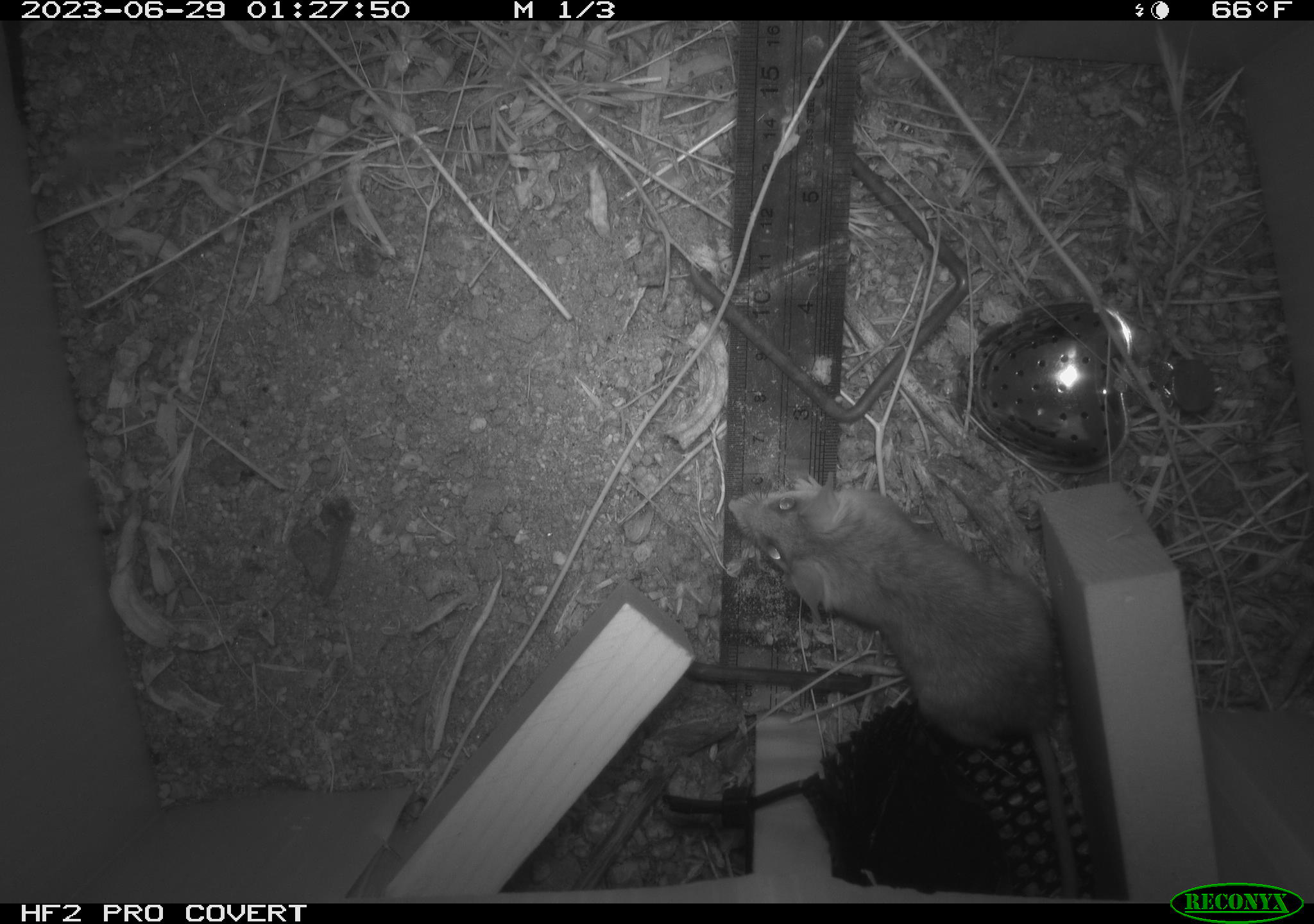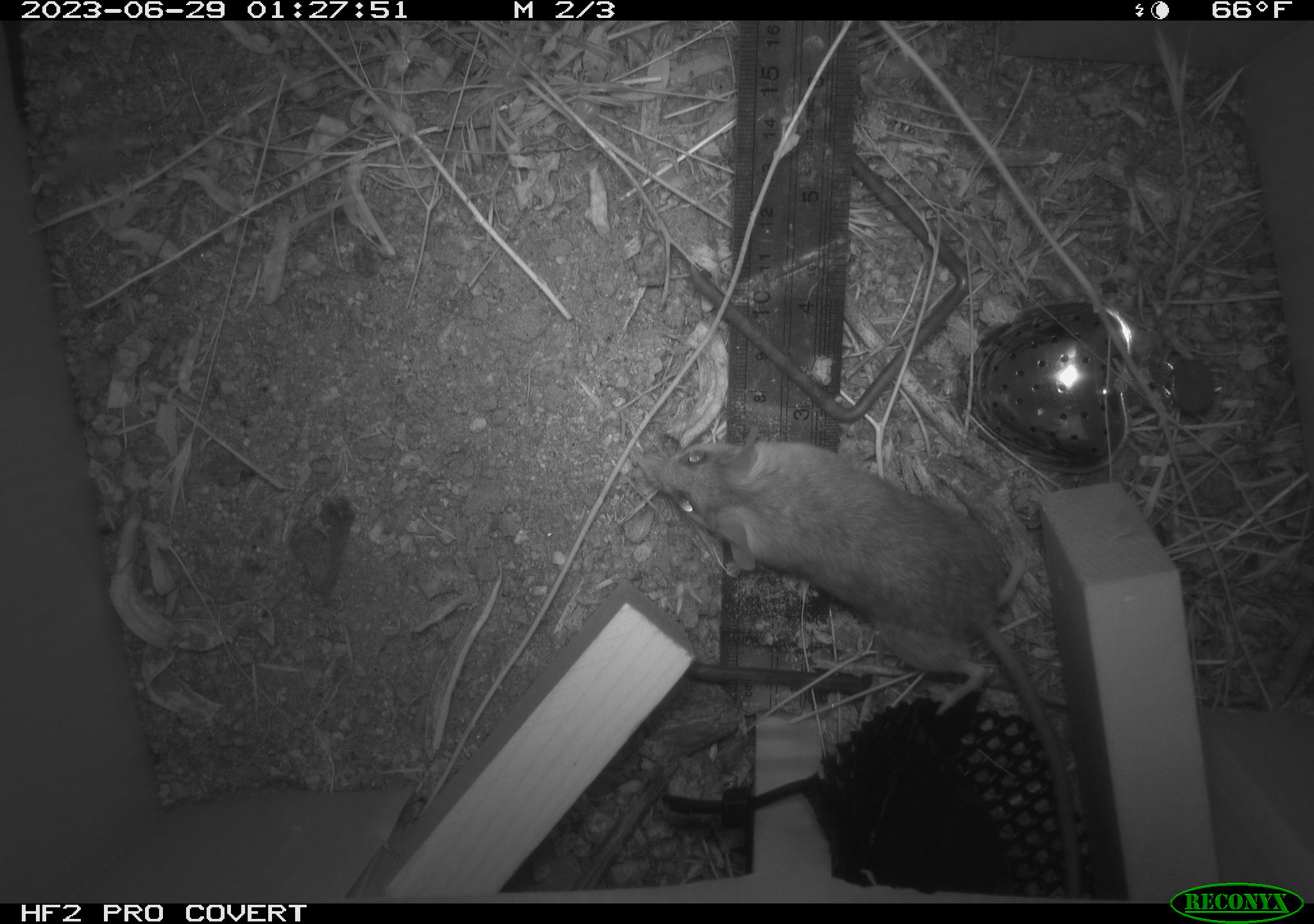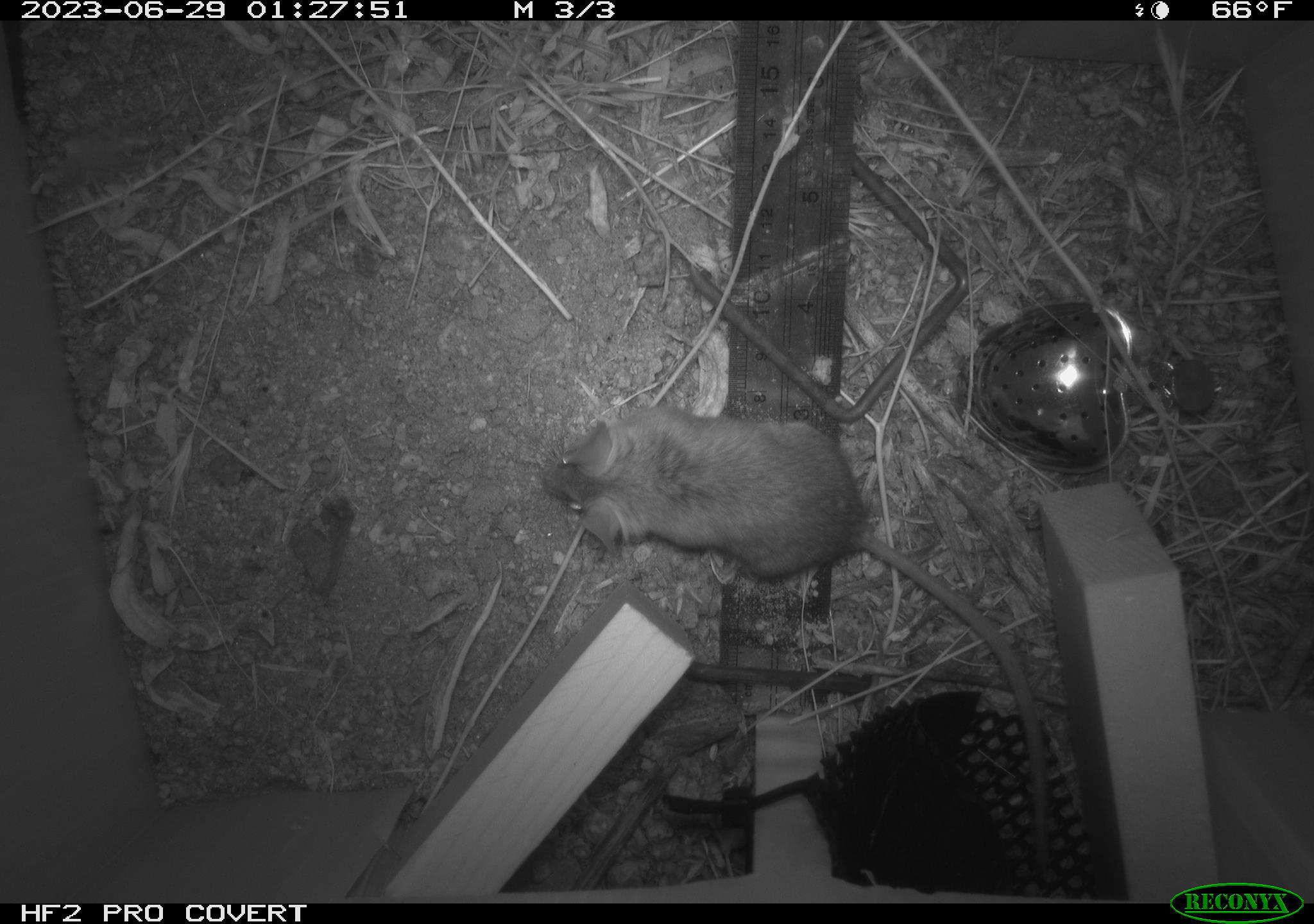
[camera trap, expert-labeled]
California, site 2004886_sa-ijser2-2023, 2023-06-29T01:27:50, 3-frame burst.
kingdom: Animalia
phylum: Chordata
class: Mammalia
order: Rodentia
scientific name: Rodentia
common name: mouse species